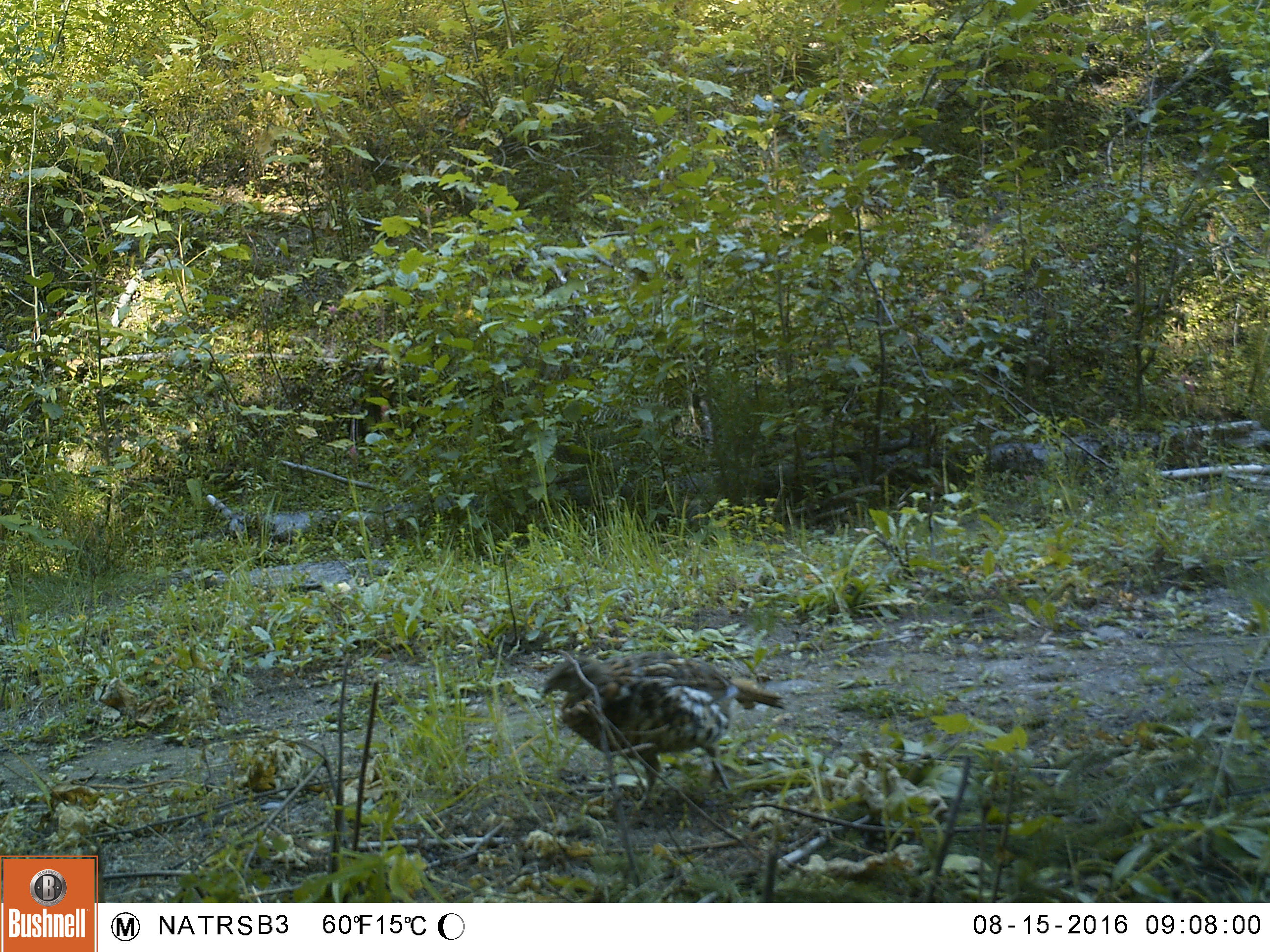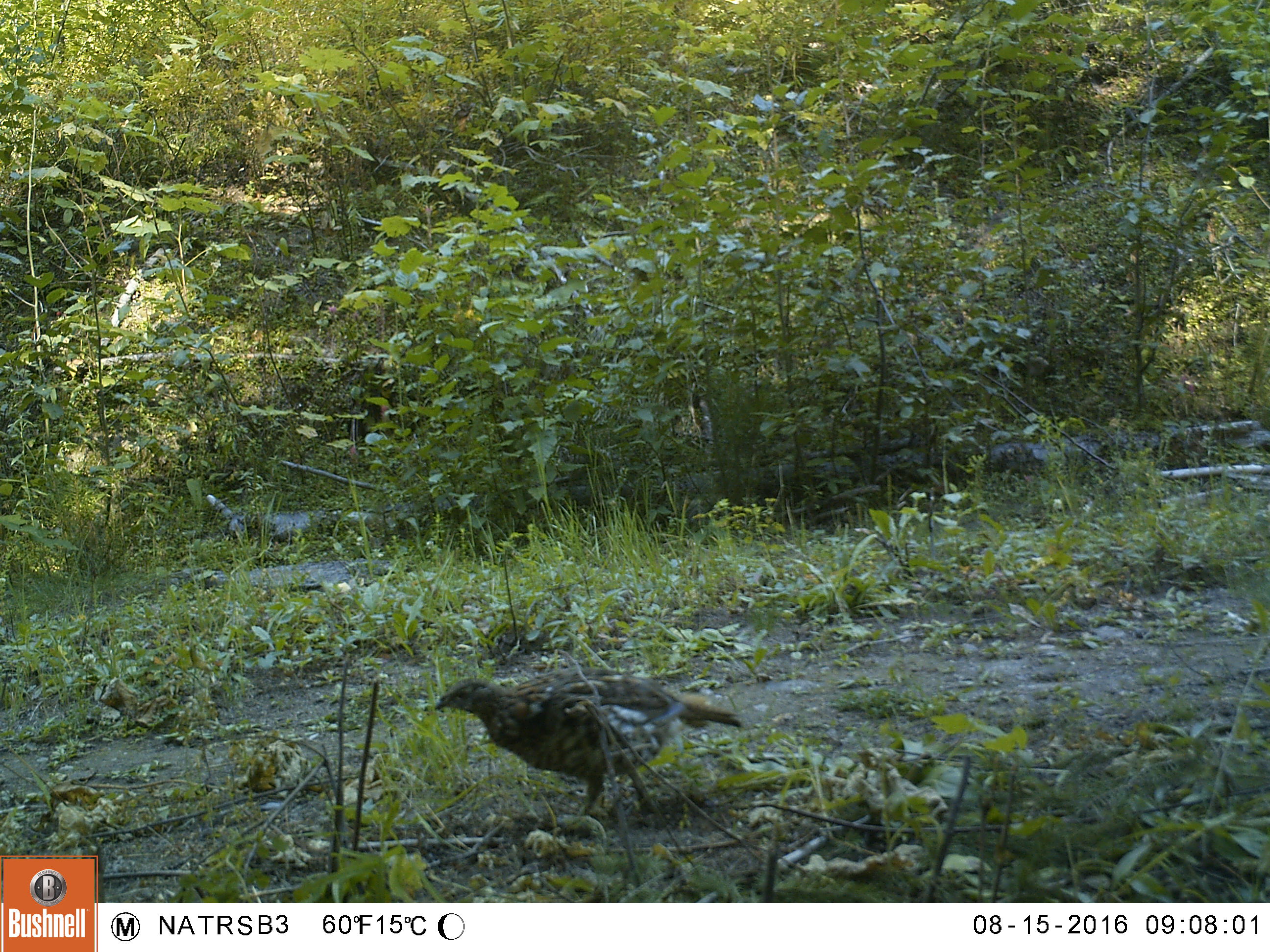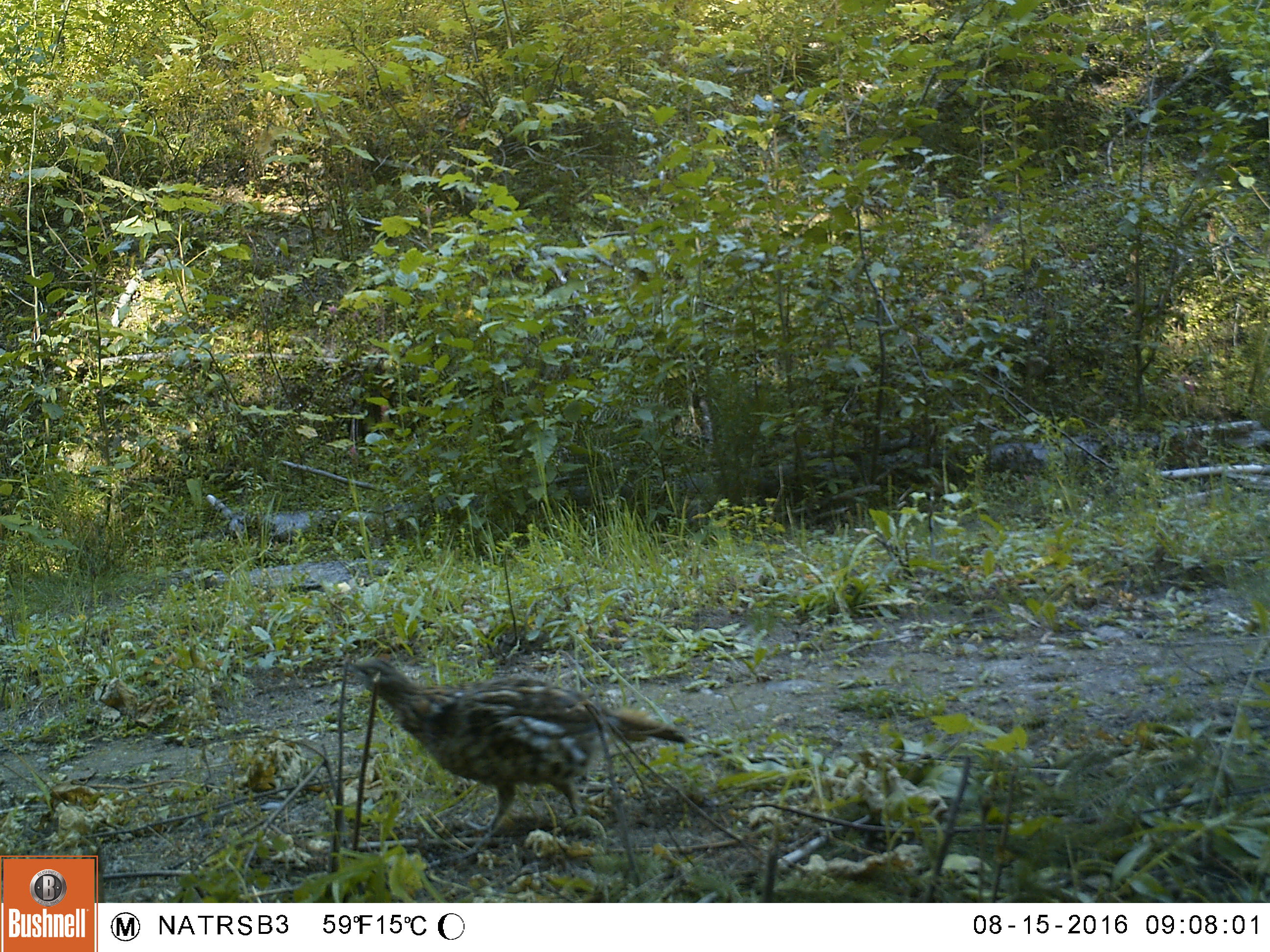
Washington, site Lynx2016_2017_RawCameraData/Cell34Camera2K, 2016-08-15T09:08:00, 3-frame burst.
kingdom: Animalia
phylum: Chordata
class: Aves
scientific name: Aves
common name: birds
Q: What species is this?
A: Aves (birds).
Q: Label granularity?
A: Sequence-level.